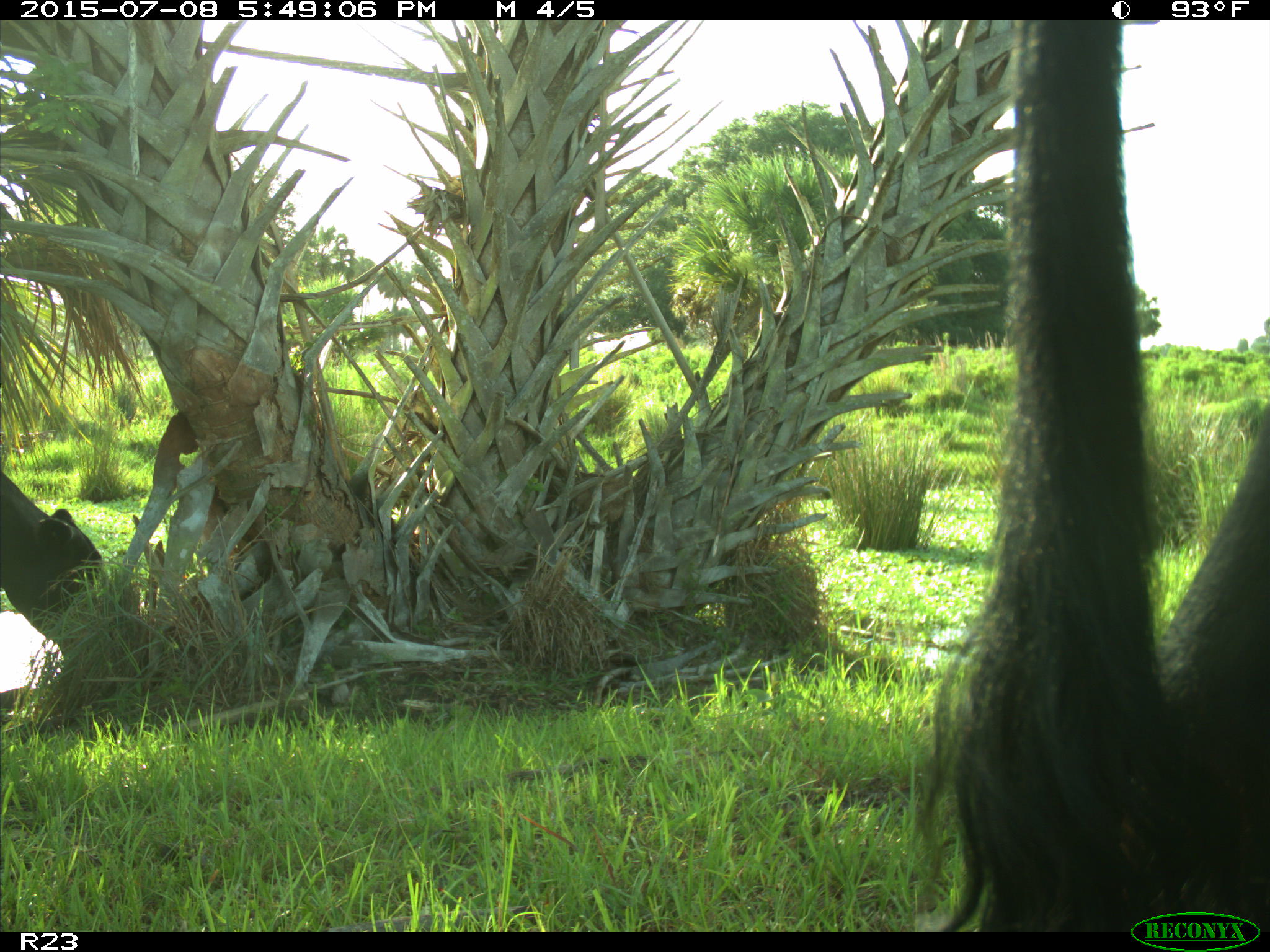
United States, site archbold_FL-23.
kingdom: Animalia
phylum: Chordata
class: Mammalia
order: Artiodactyla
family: Bovidae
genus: Bos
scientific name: Bos taurus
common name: domestic cow